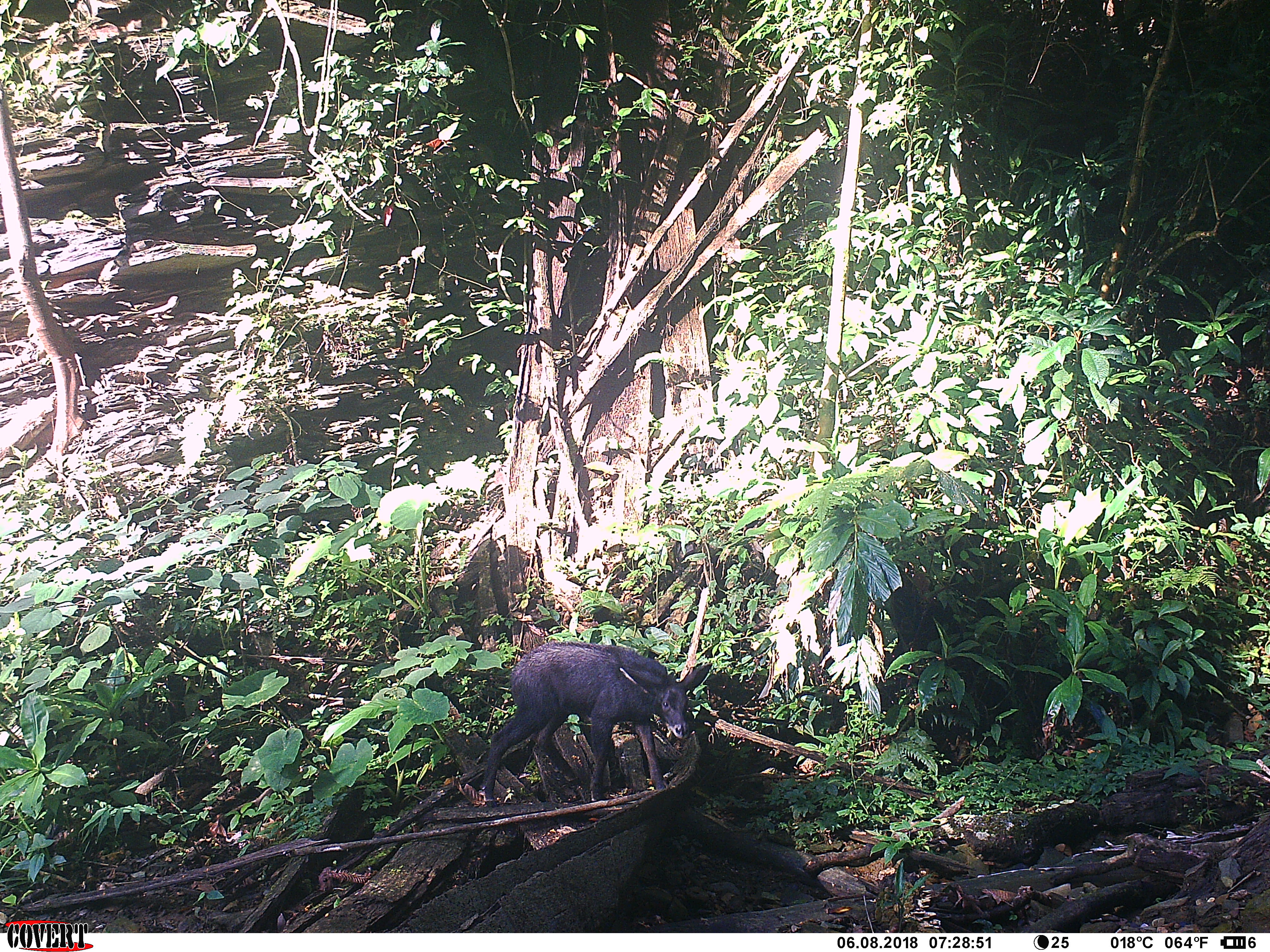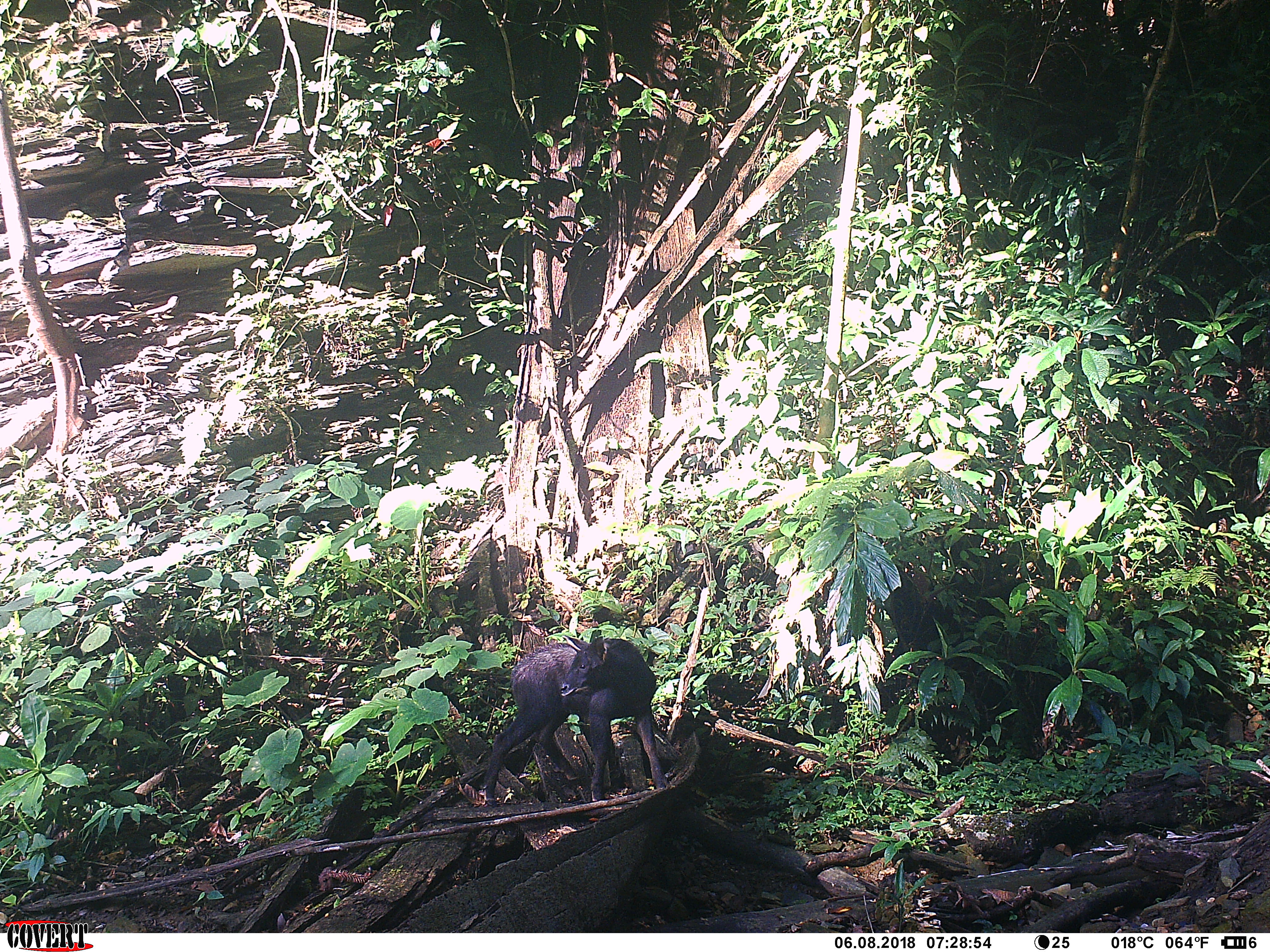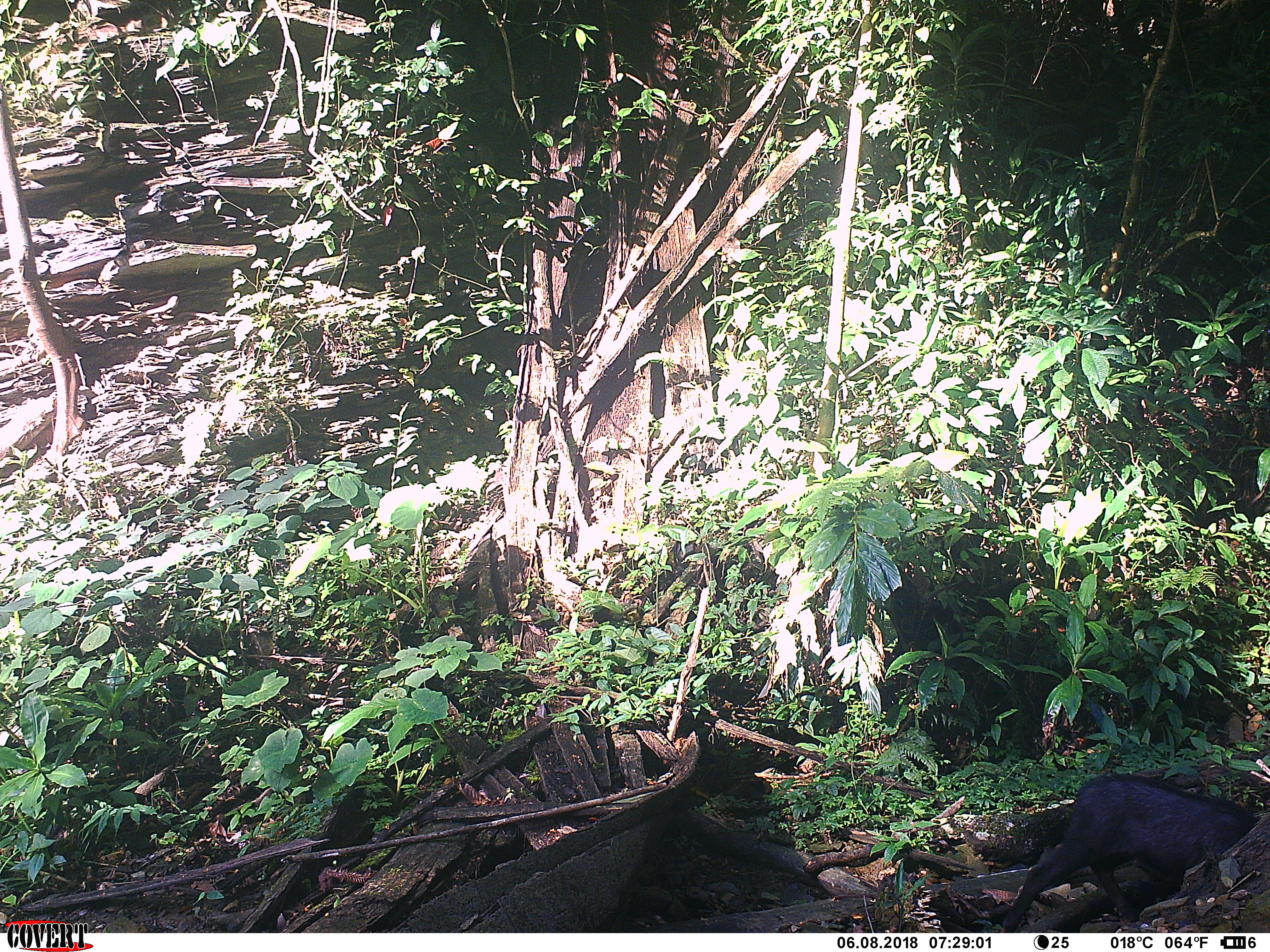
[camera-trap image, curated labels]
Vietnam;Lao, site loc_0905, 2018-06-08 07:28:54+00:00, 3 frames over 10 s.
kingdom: Animalia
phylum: Chordata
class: Mammalia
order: Artiodactyla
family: Bovidae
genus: Capricornis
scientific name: Capricornis sumatraensis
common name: chinese serow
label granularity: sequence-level